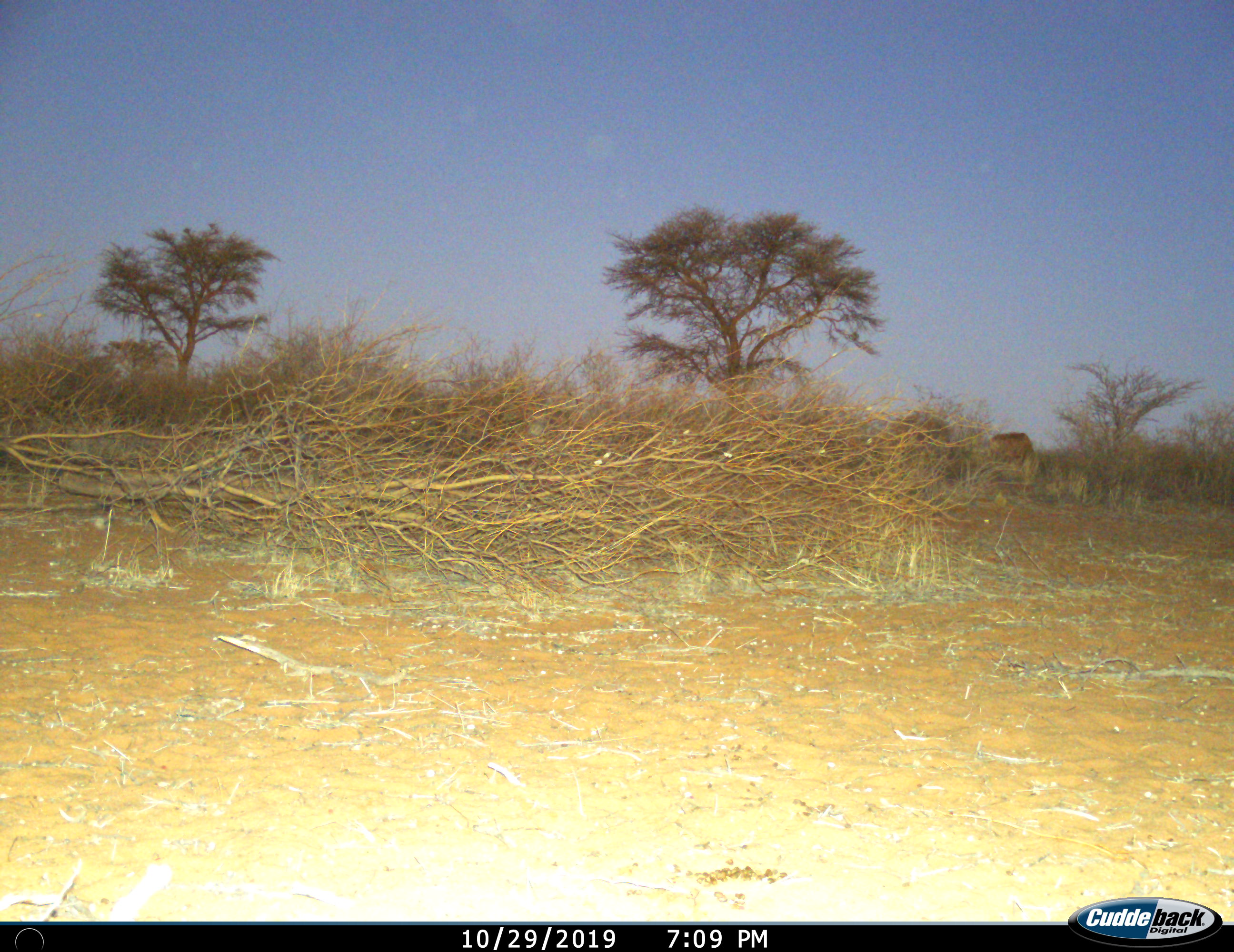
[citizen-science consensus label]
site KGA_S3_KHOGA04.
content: unidentified animal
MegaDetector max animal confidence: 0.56